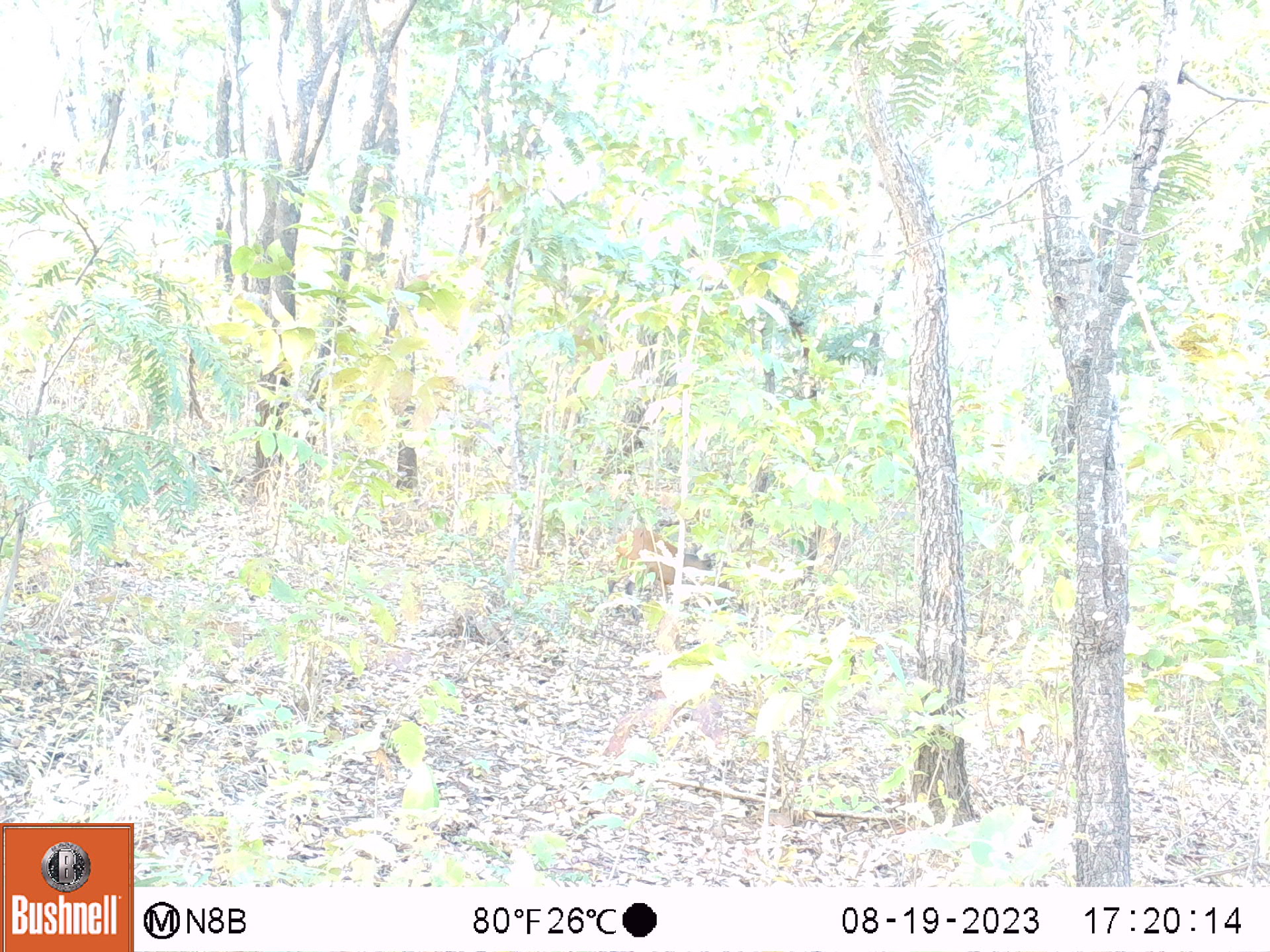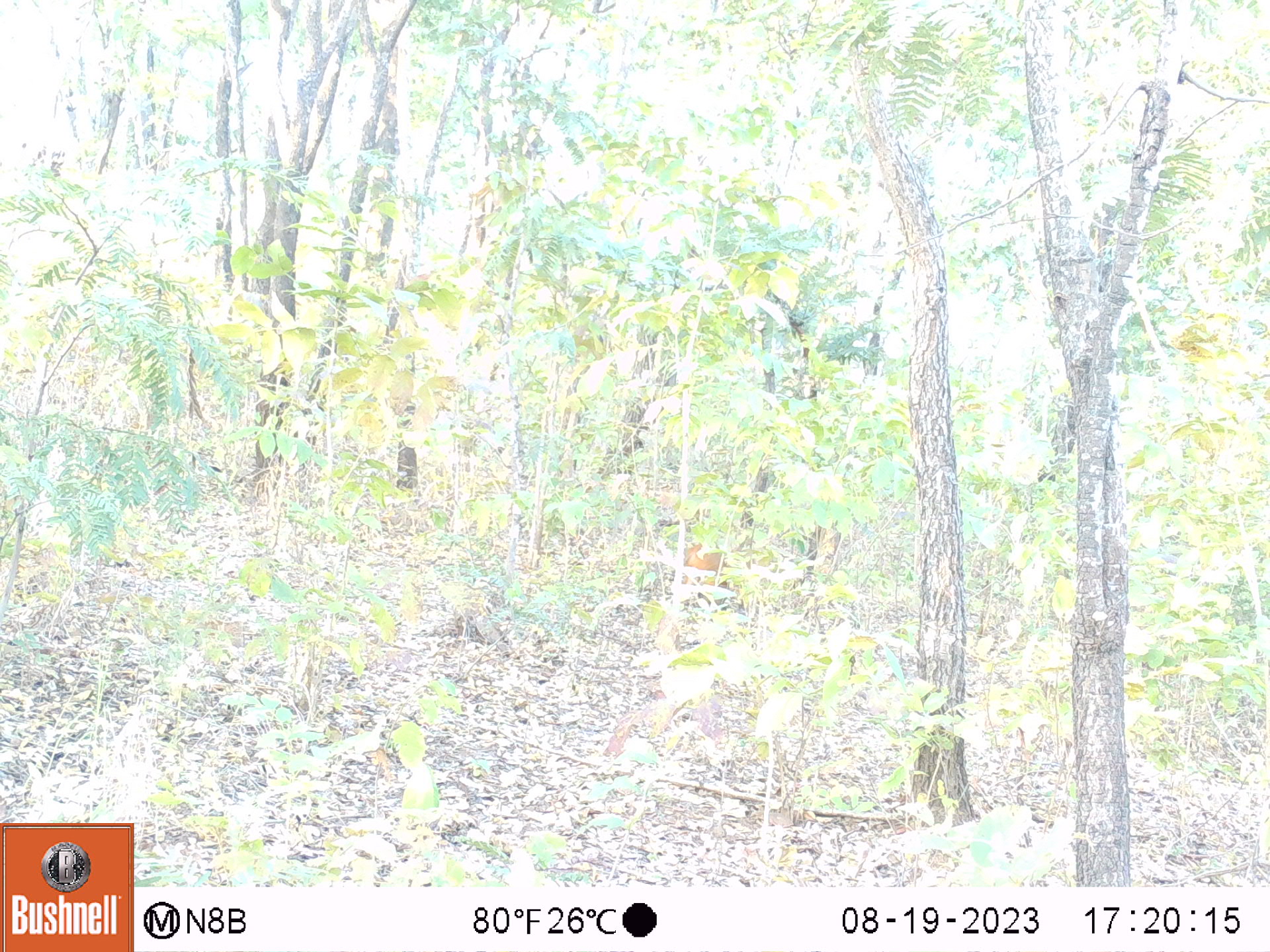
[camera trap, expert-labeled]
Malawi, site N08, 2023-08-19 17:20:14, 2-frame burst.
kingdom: Animalia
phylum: Chordata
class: Mammalia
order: Artiodactyla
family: Bovidae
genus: Cephalophorus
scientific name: Cephalophorus natalensis natalensis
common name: red duiker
Red duiker (Cephalophorus natalensis natalensis), count 1.